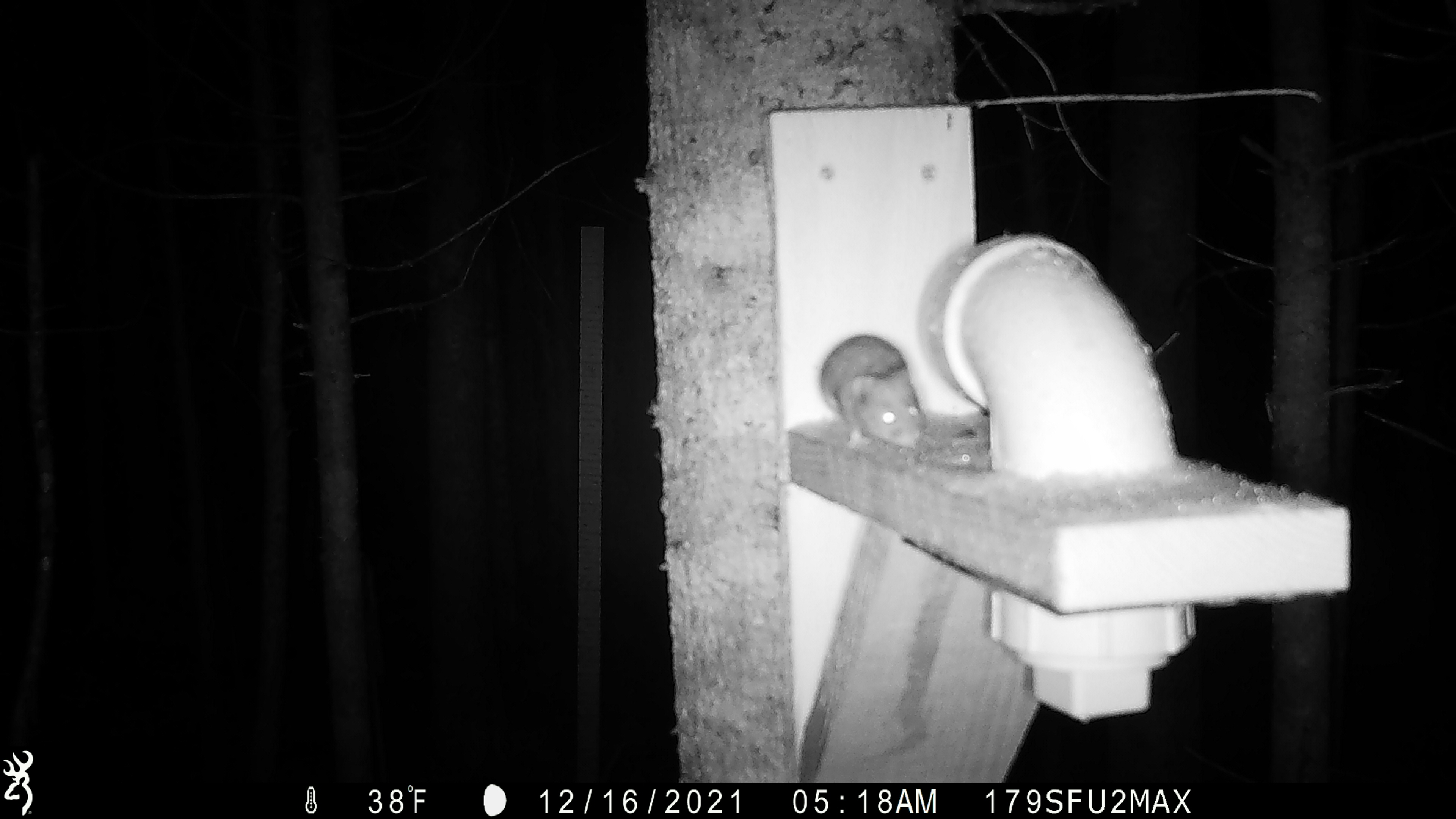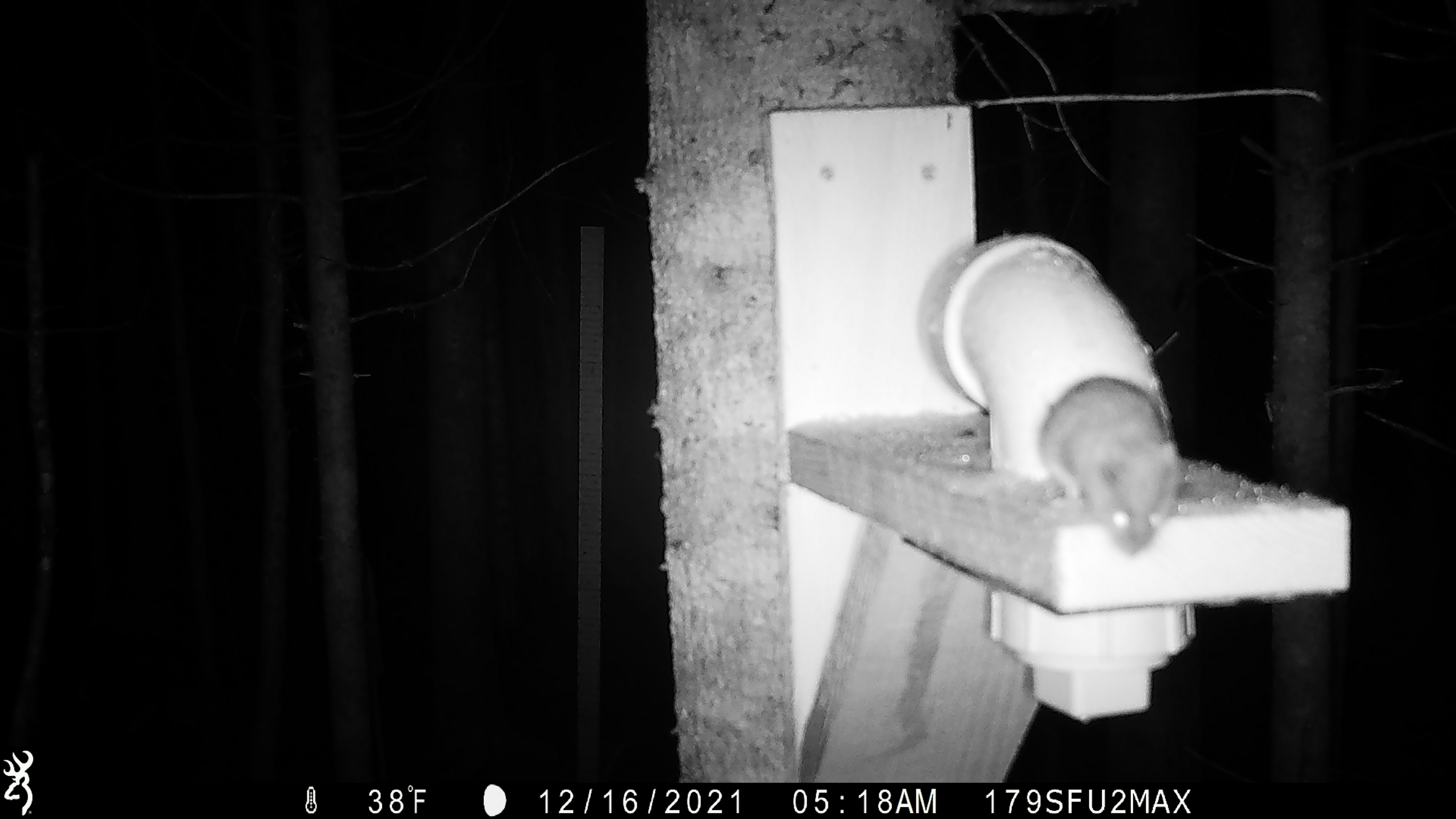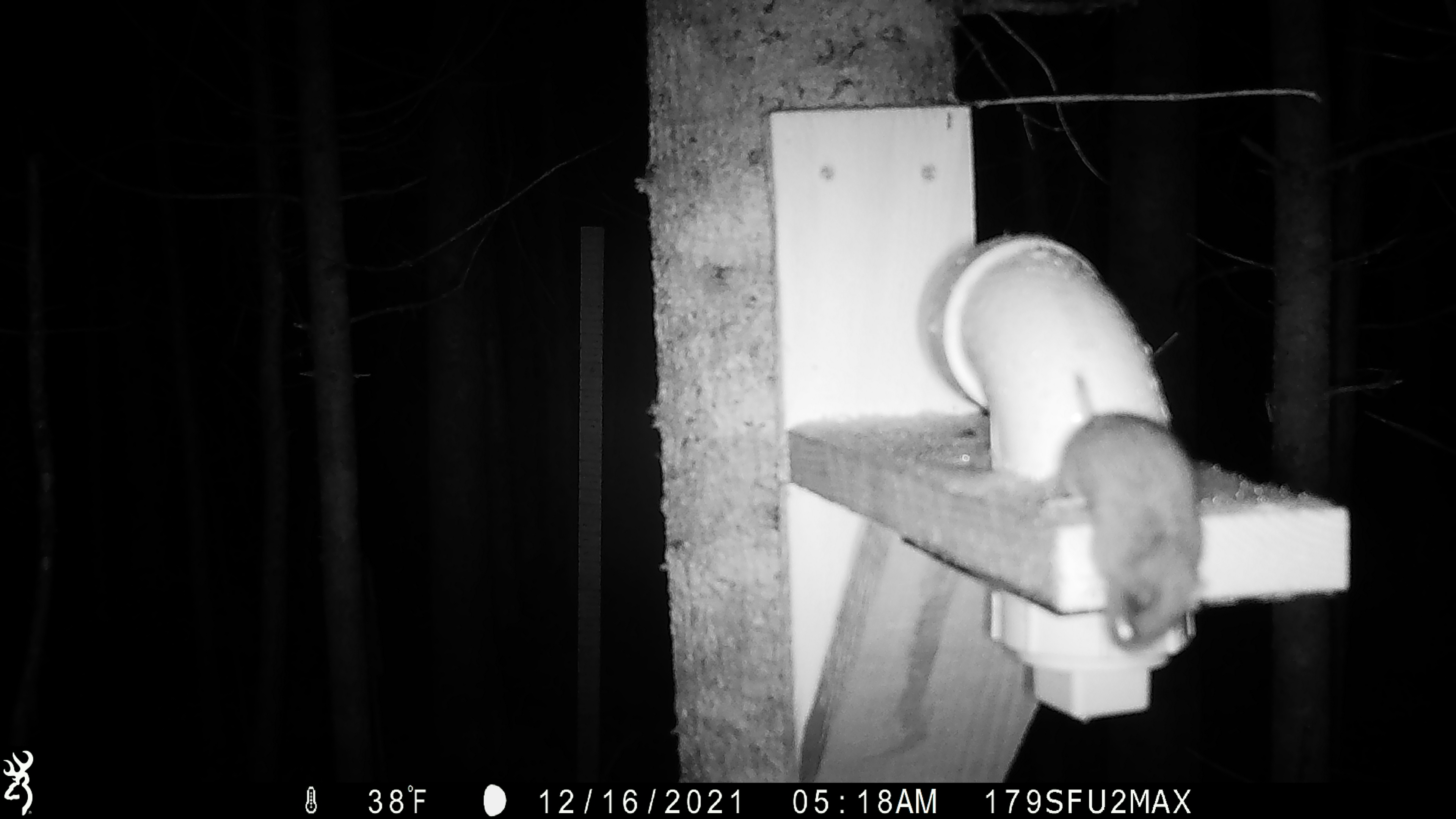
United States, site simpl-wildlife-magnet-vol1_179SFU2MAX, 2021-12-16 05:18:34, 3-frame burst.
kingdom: Animalia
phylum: Chordata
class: Mammalia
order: Rodentia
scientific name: Rodentia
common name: mouse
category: mouse sp.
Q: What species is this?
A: Mouse sp. (mouse) (Rodentia).